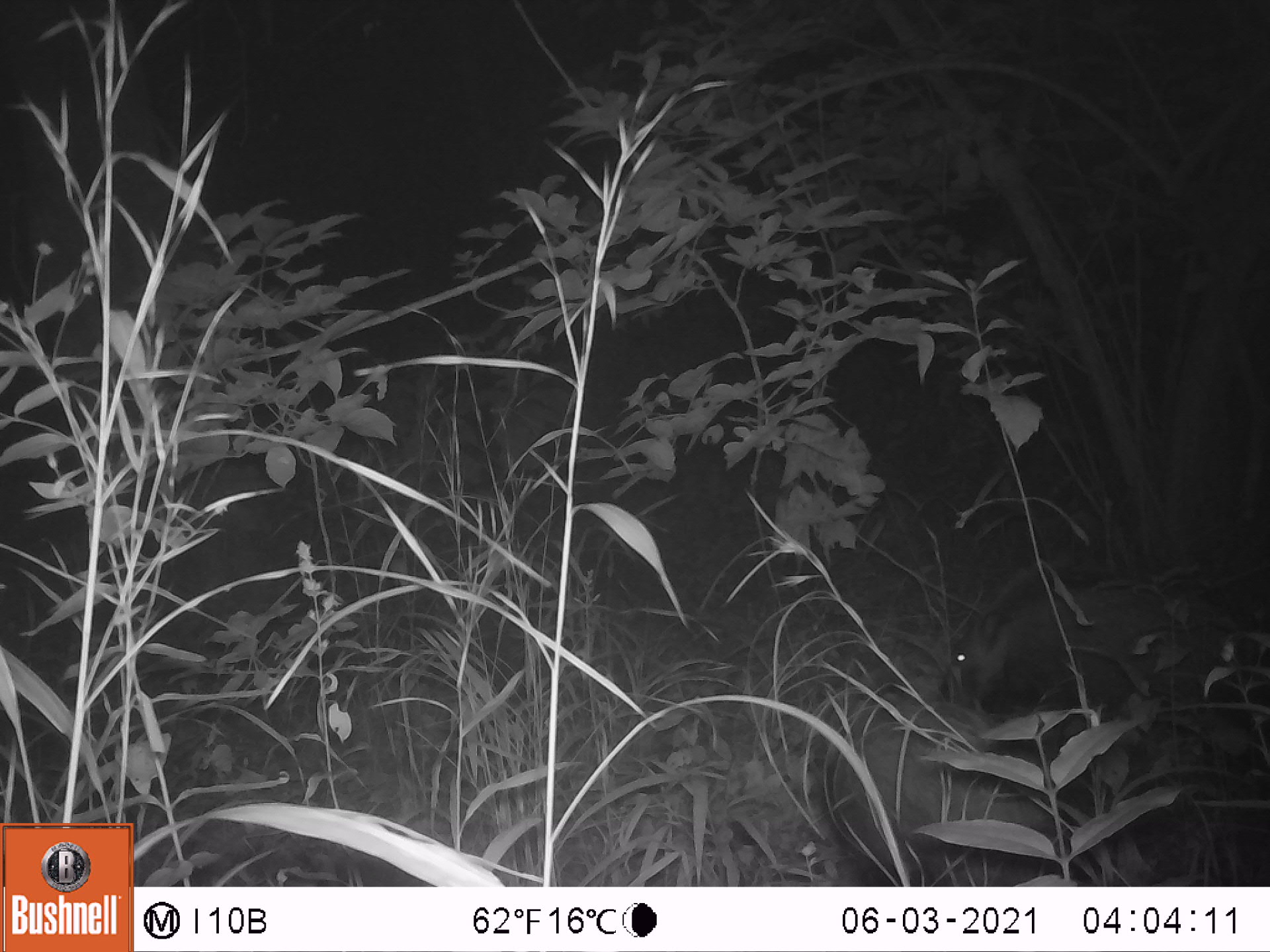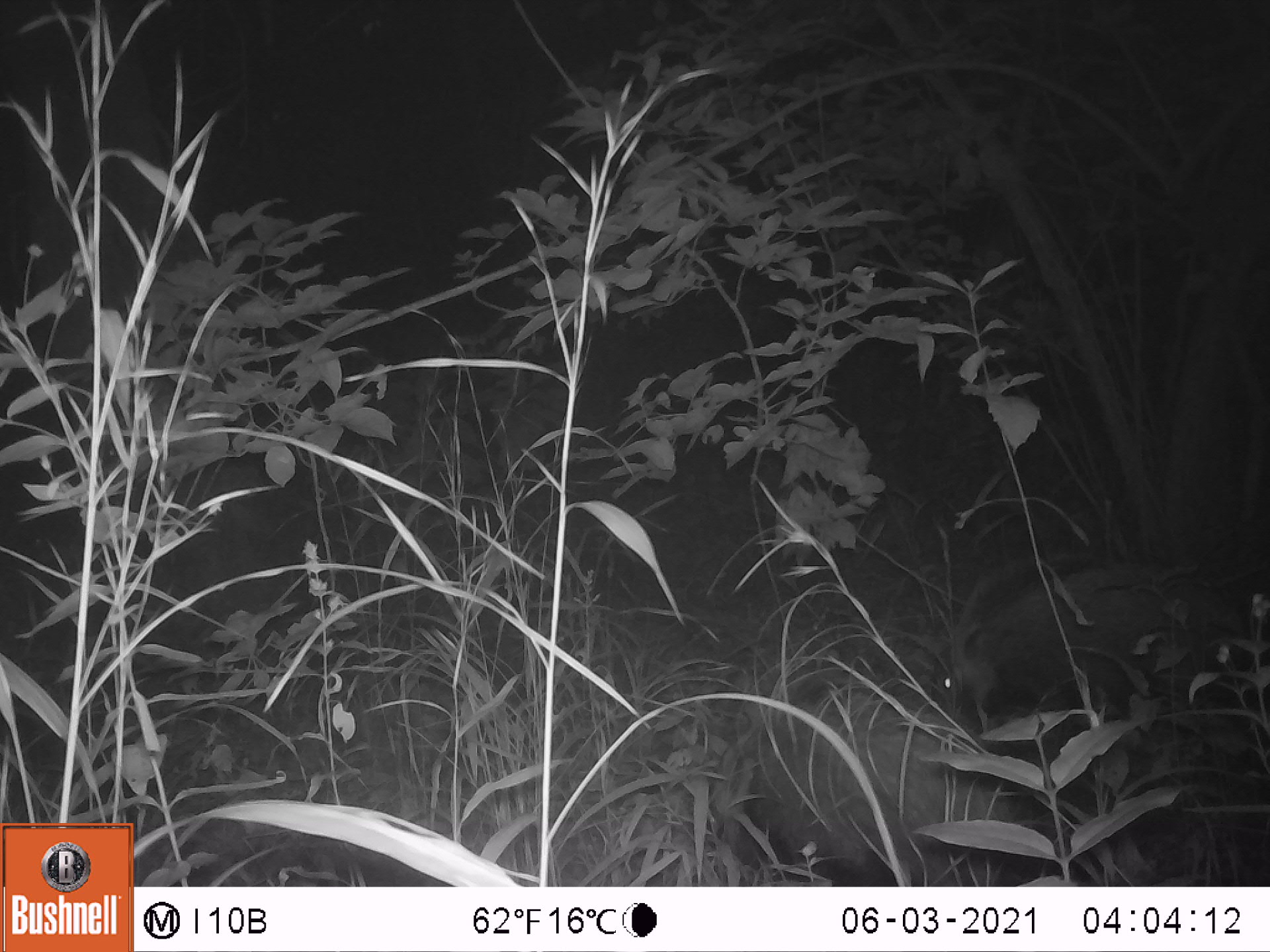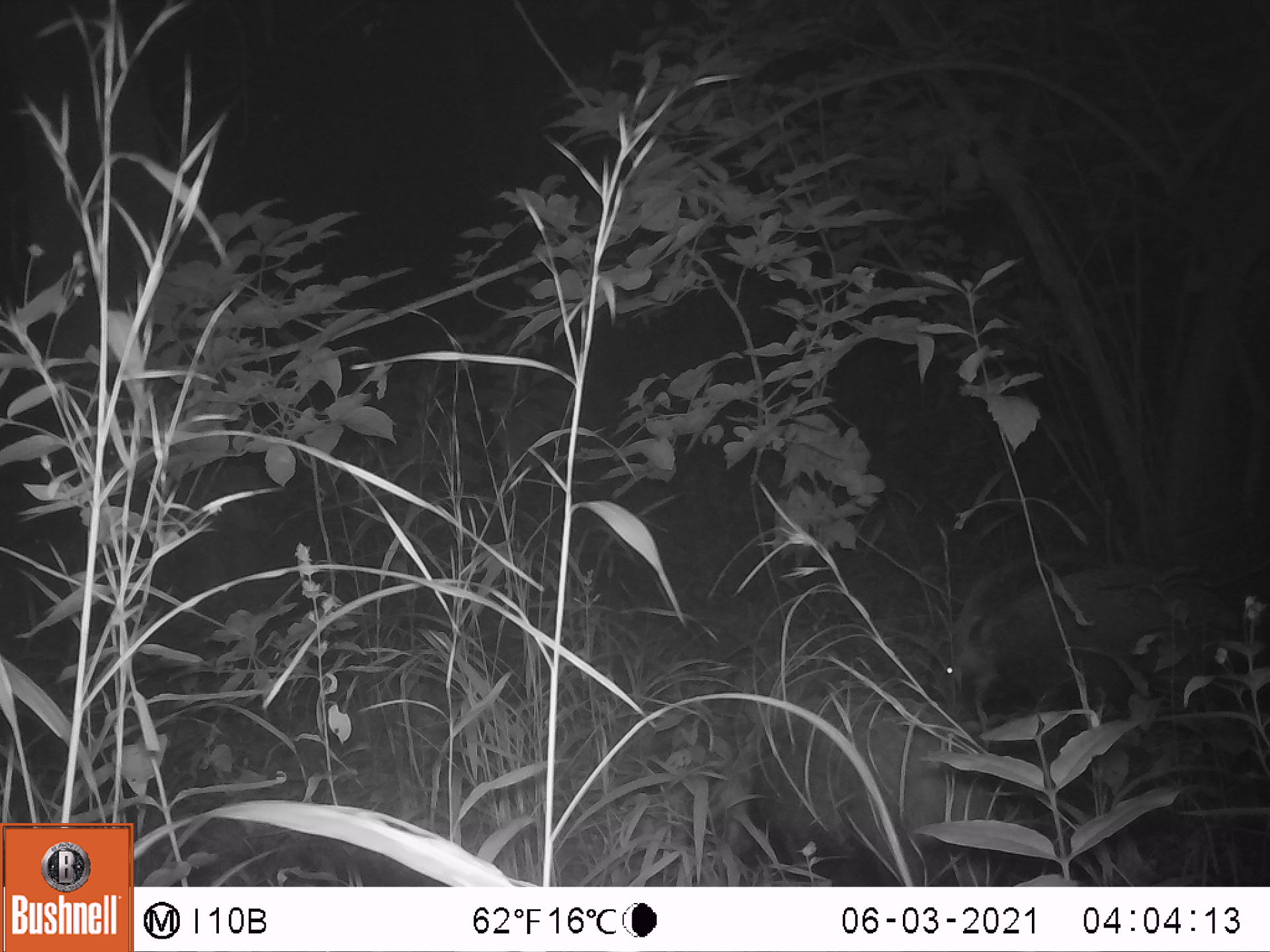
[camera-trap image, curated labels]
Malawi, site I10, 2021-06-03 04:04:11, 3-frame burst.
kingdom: Animalia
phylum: Chordata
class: Mammalia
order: Artiodactyla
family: Suidae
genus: Potamochoerus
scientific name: Potamochoerus larvatus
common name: bushpig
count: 2